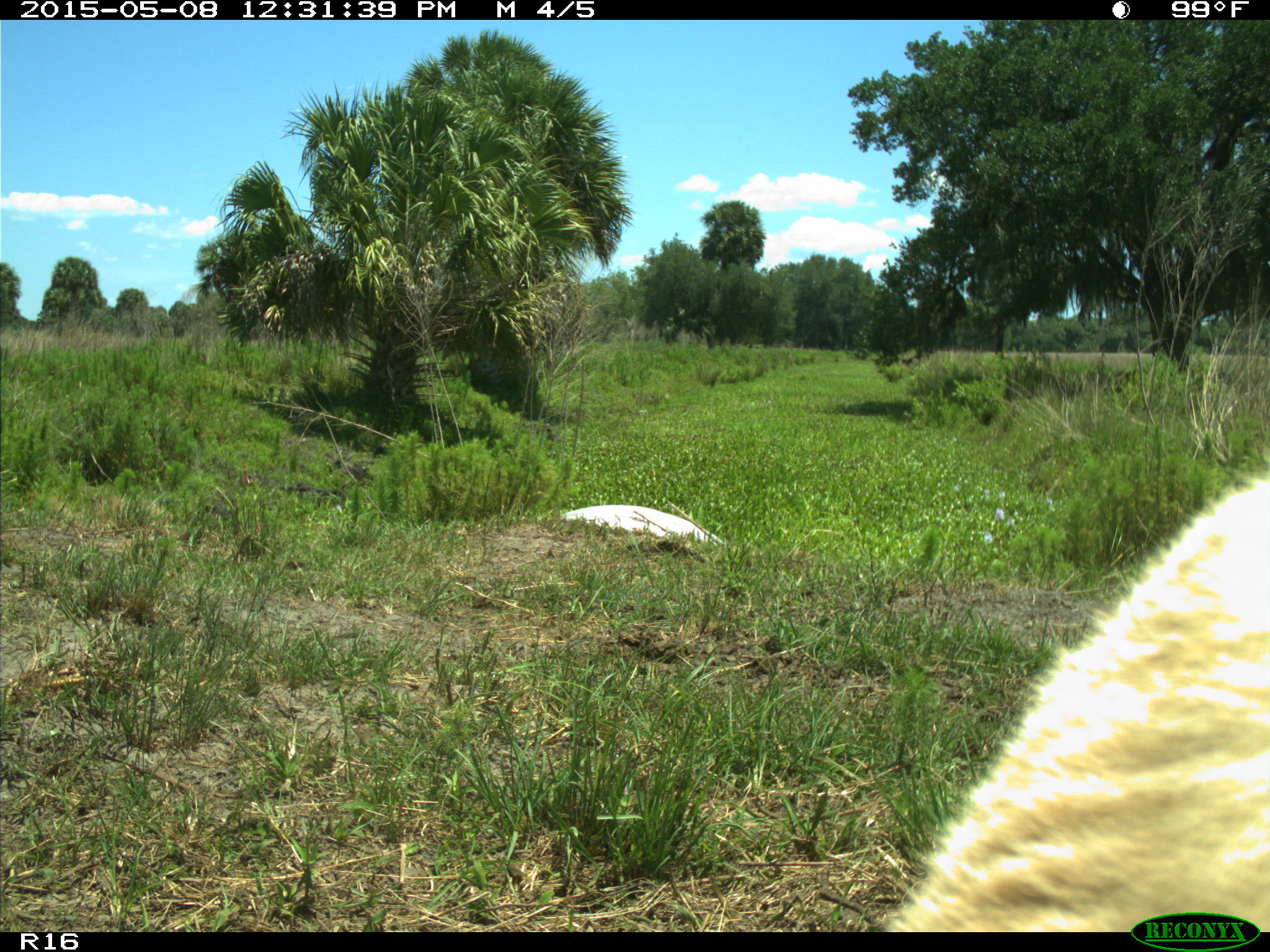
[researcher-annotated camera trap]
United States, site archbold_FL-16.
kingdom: Animalia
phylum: Chordata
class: Mammalia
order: Artiodactyla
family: Bovidae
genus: Bos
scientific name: Bos taurus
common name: domestic cow